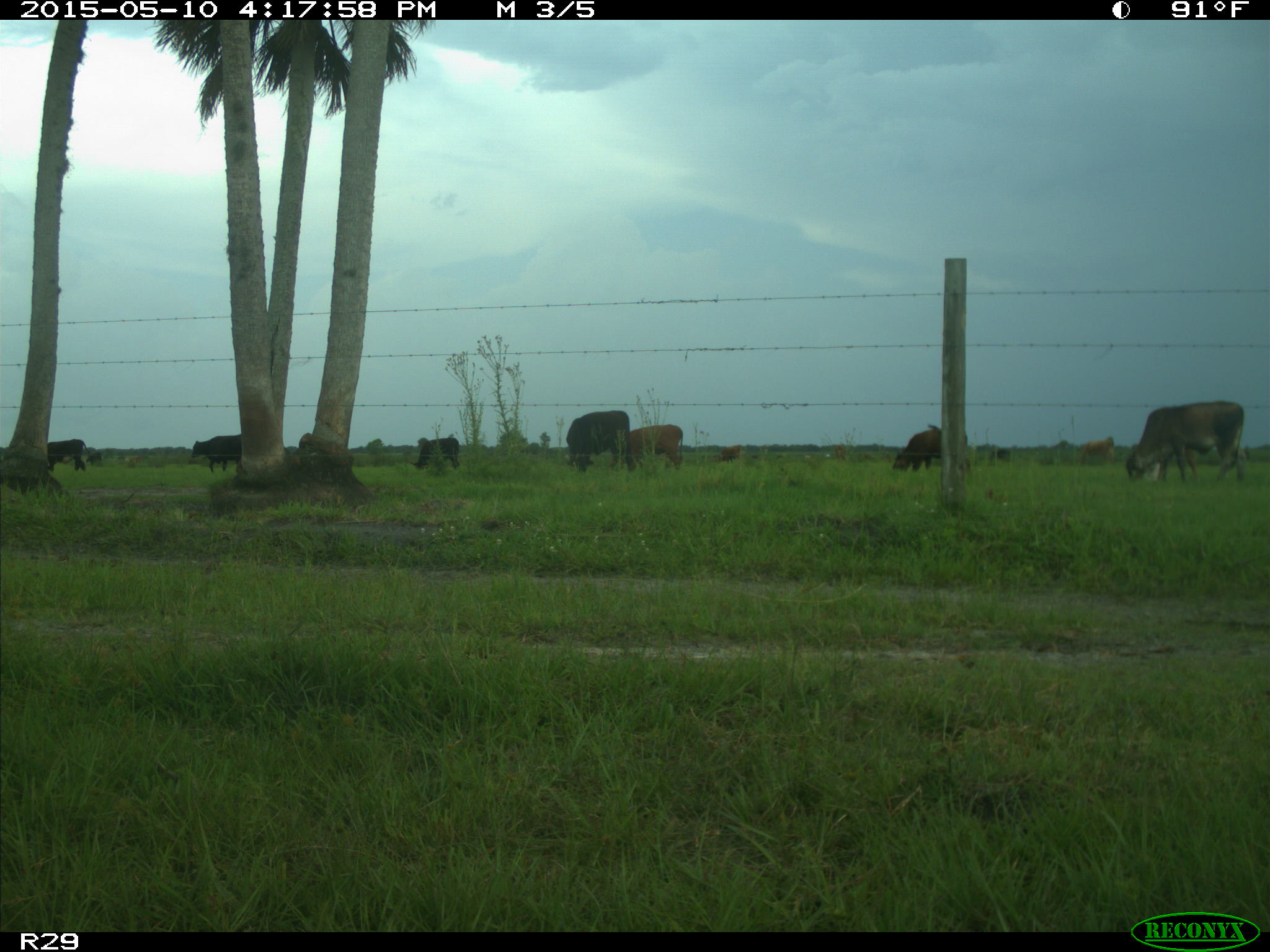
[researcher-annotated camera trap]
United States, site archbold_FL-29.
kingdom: Animalia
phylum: Chordata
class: Mammalia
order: Artiodactyla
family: Bovidae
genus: Bos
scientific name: Bos taurus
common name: domestic cow